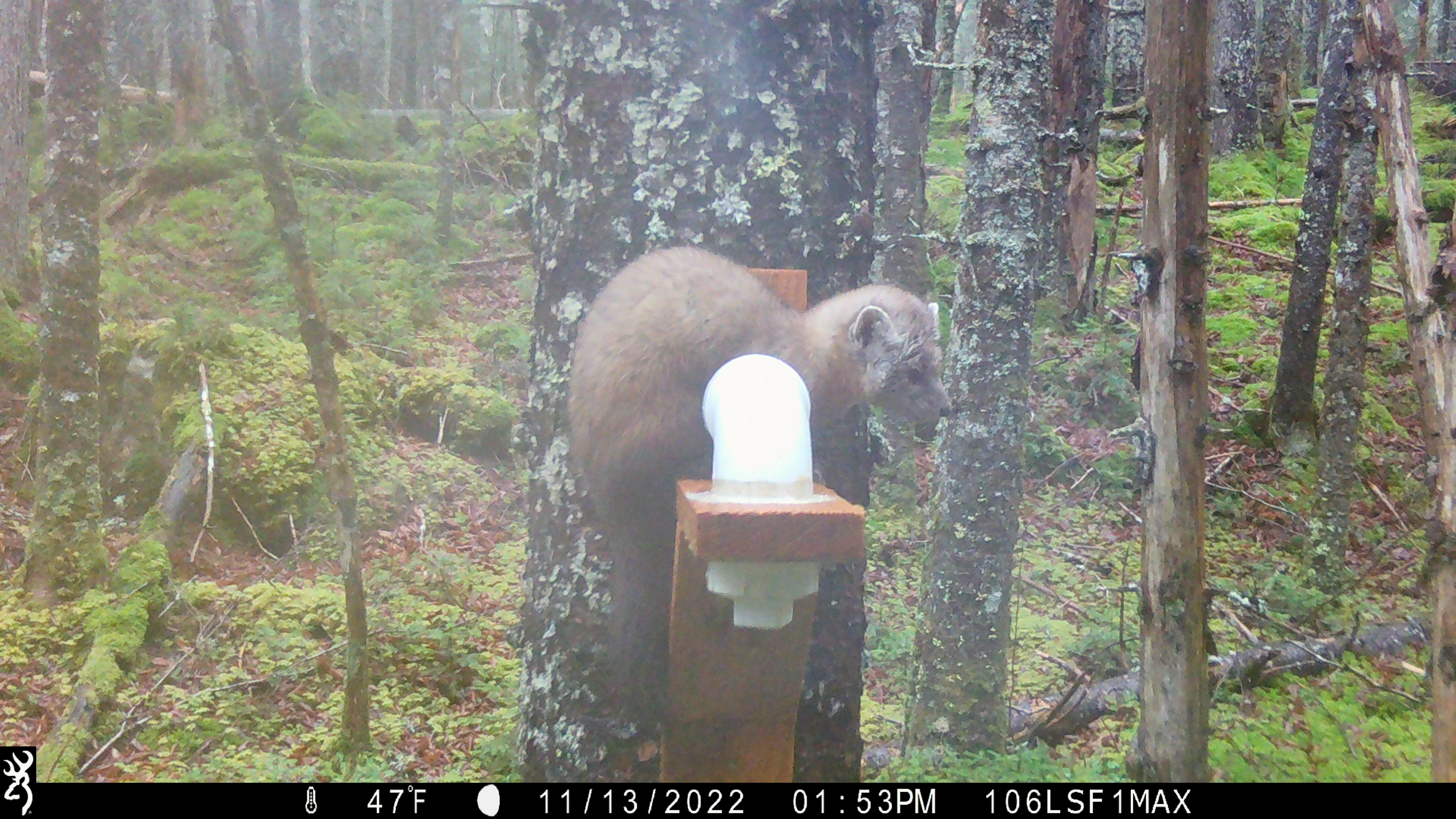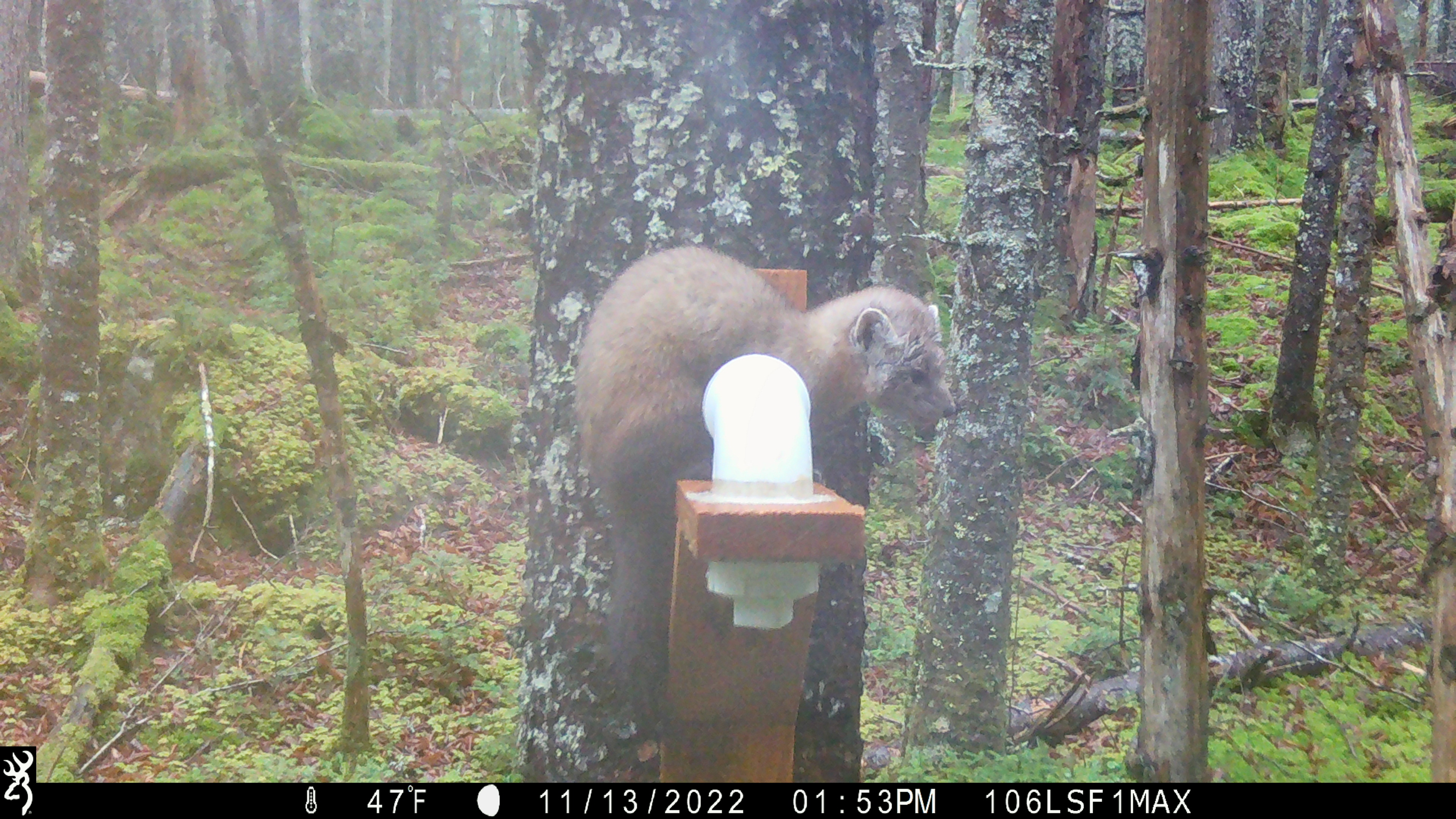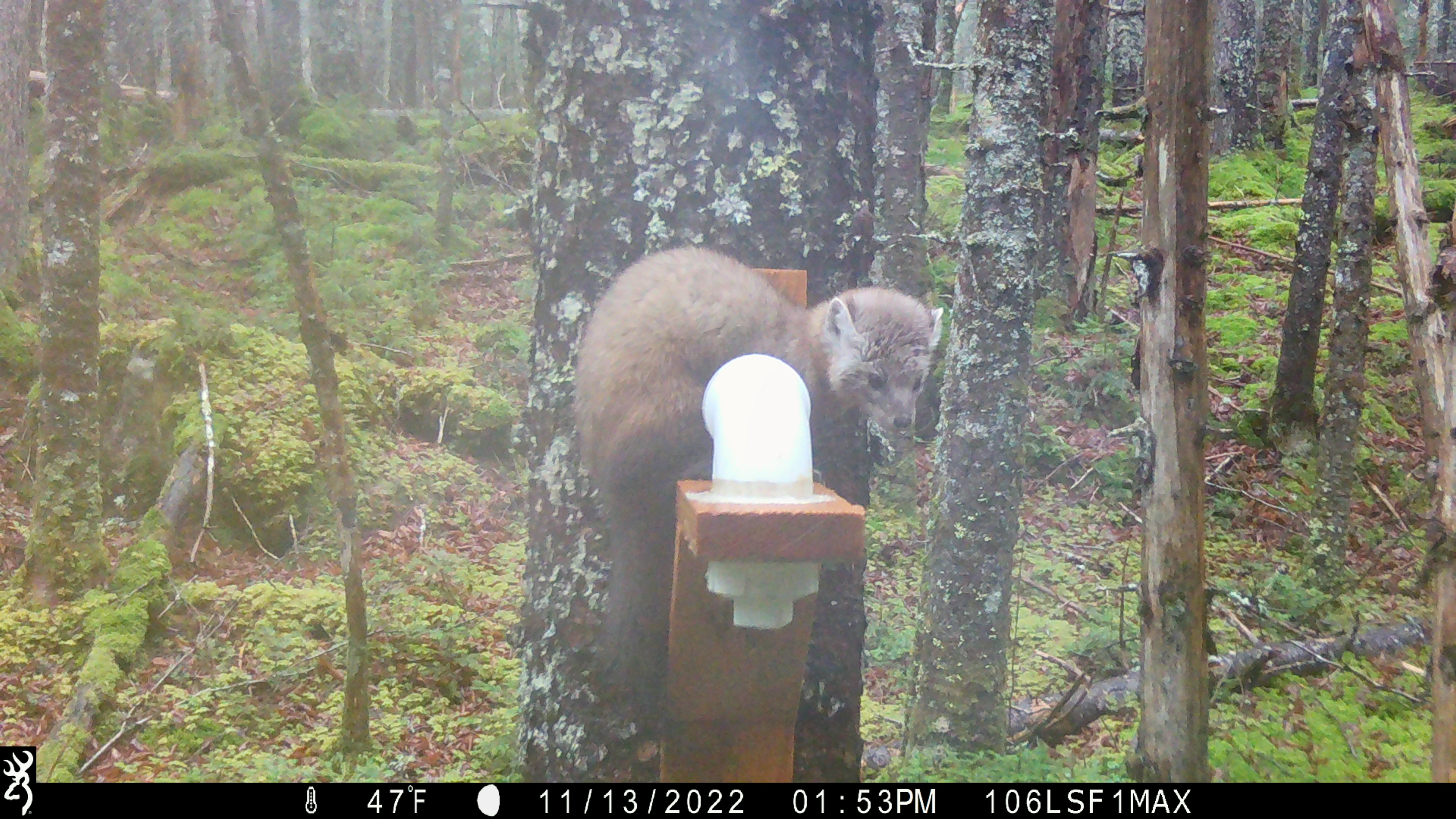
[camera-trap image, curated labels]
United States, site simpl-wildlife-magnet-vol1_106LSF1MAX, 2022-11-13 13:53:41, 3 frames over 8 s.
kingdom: Animalia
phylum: Chordata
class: Mammalia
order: Carnivora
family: Mustelidae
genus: Martes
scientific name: Martes americana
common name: american marten